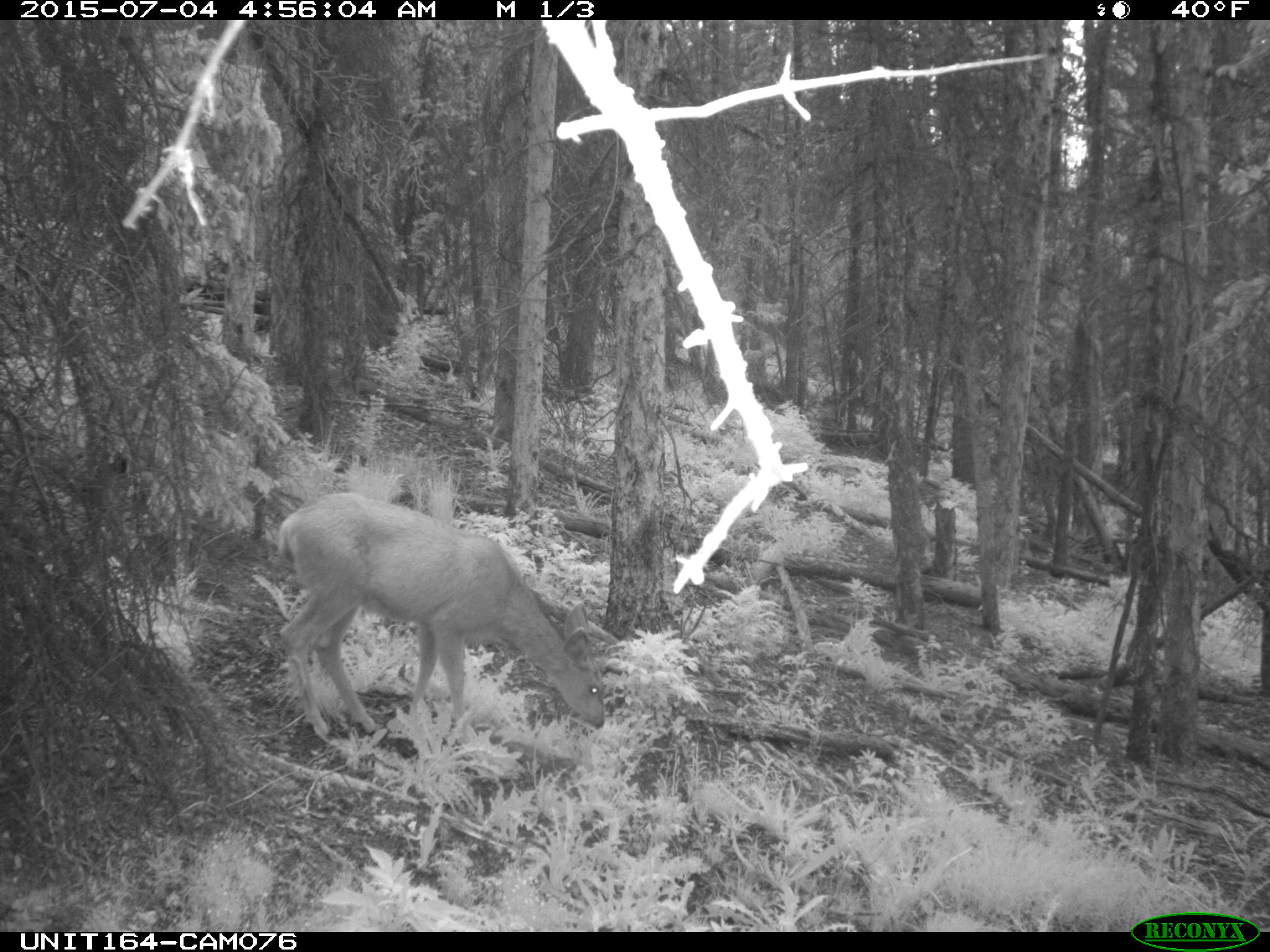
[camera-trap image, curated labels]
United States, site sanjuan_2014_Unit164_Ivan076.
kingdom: Animalia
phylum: Chordata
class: Mammalia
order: Artiodactyla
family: Cervidae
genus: Odocoileus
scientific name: Odocoileus hemionus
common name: mule deer